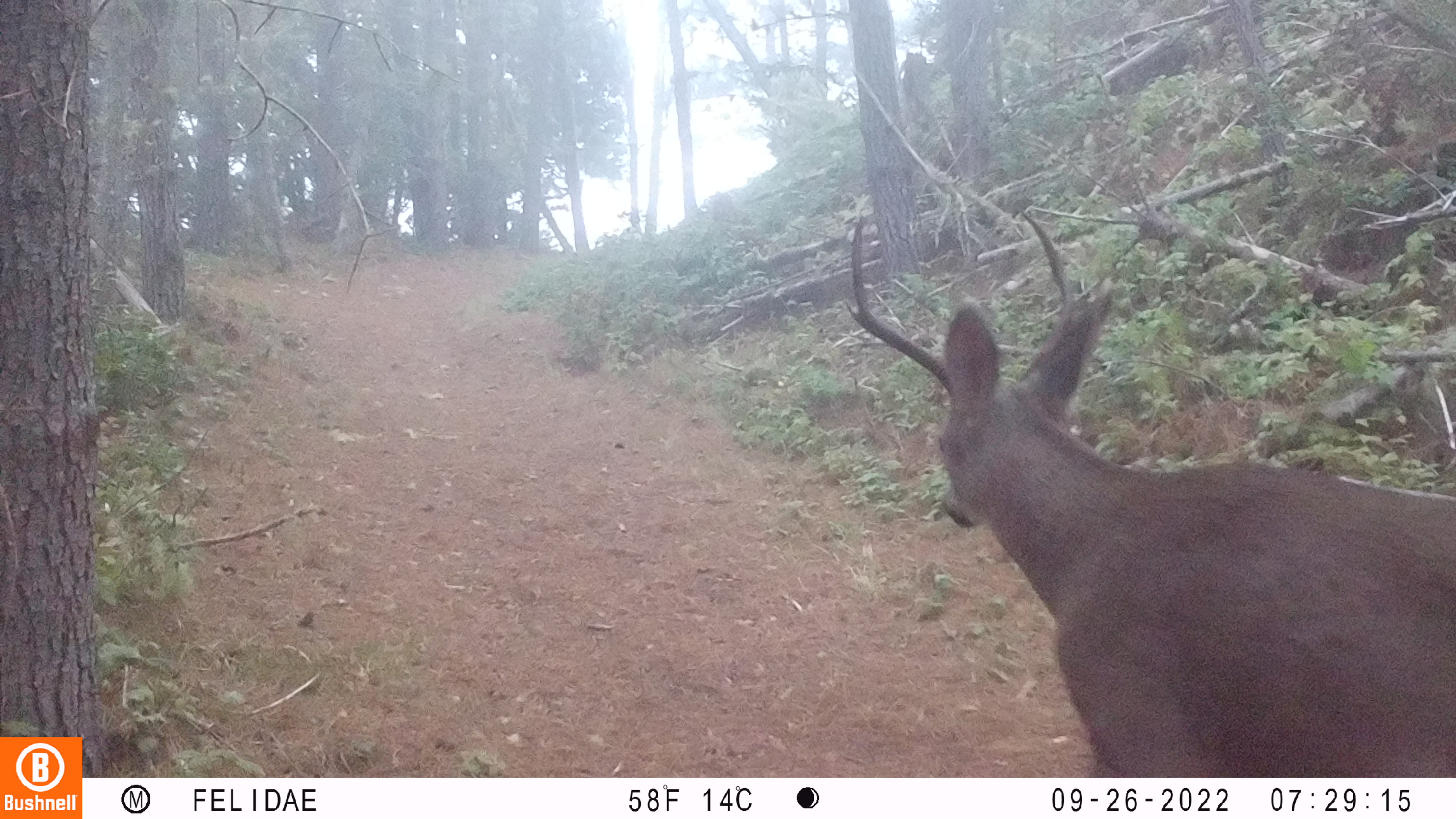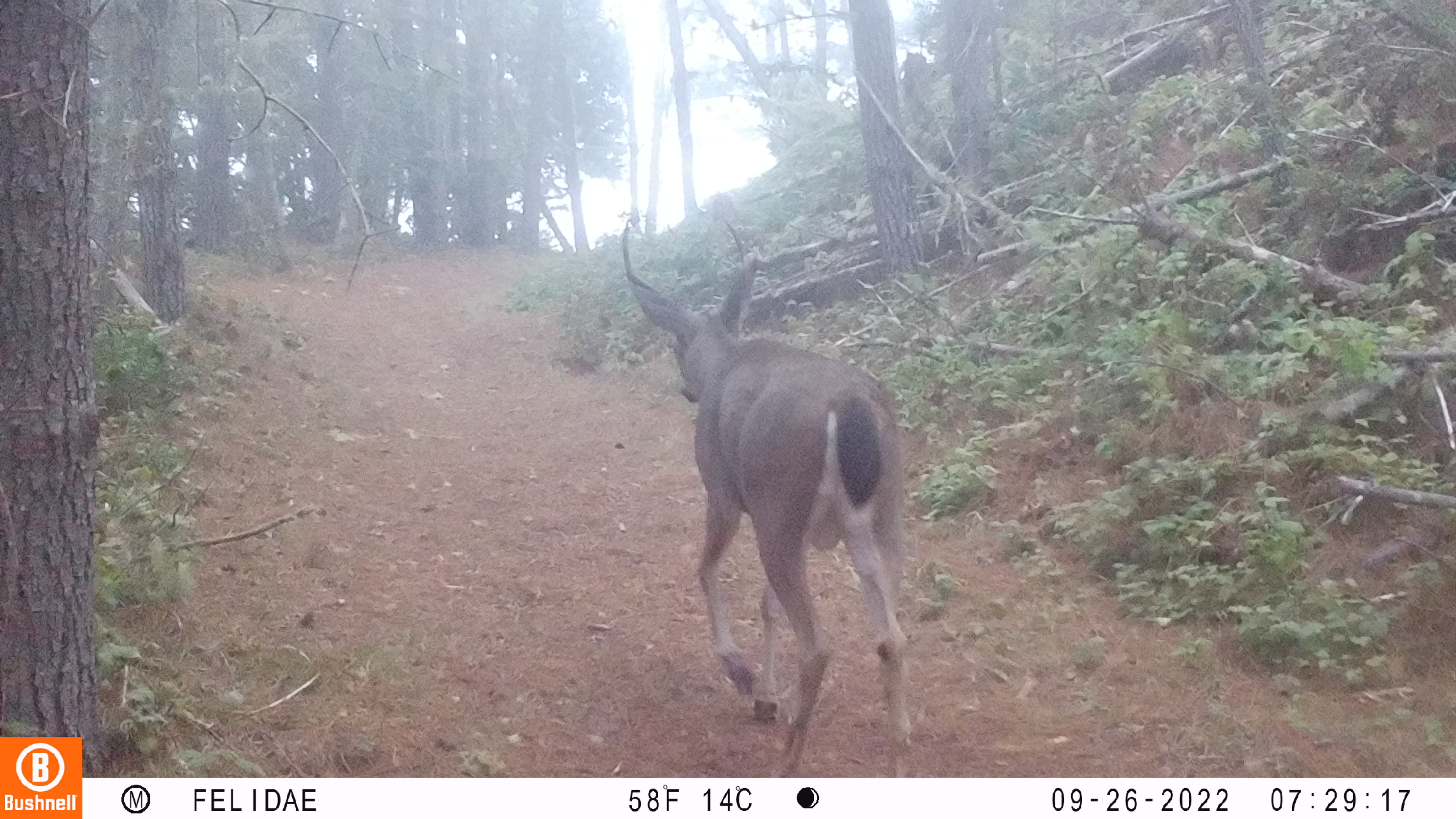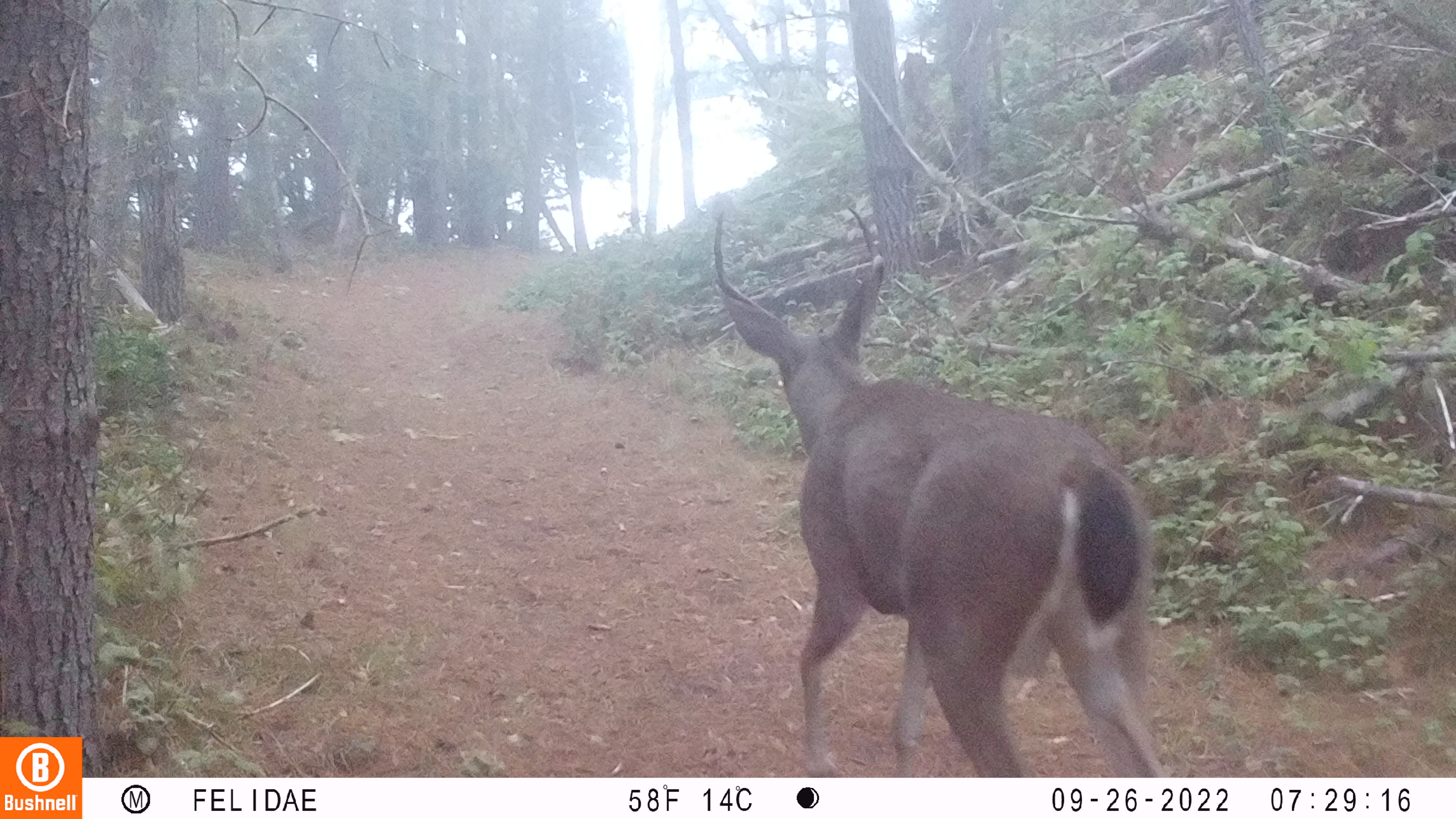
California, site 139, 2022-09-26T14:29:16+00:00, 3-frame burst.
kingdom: Animalia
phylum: Chordata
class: Mammalia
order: Artiodactyla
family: Cervidae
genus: Odocoileus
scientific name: Odocoileus hemionus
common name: mule deer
Mule deer (Odocoileus hemionus).